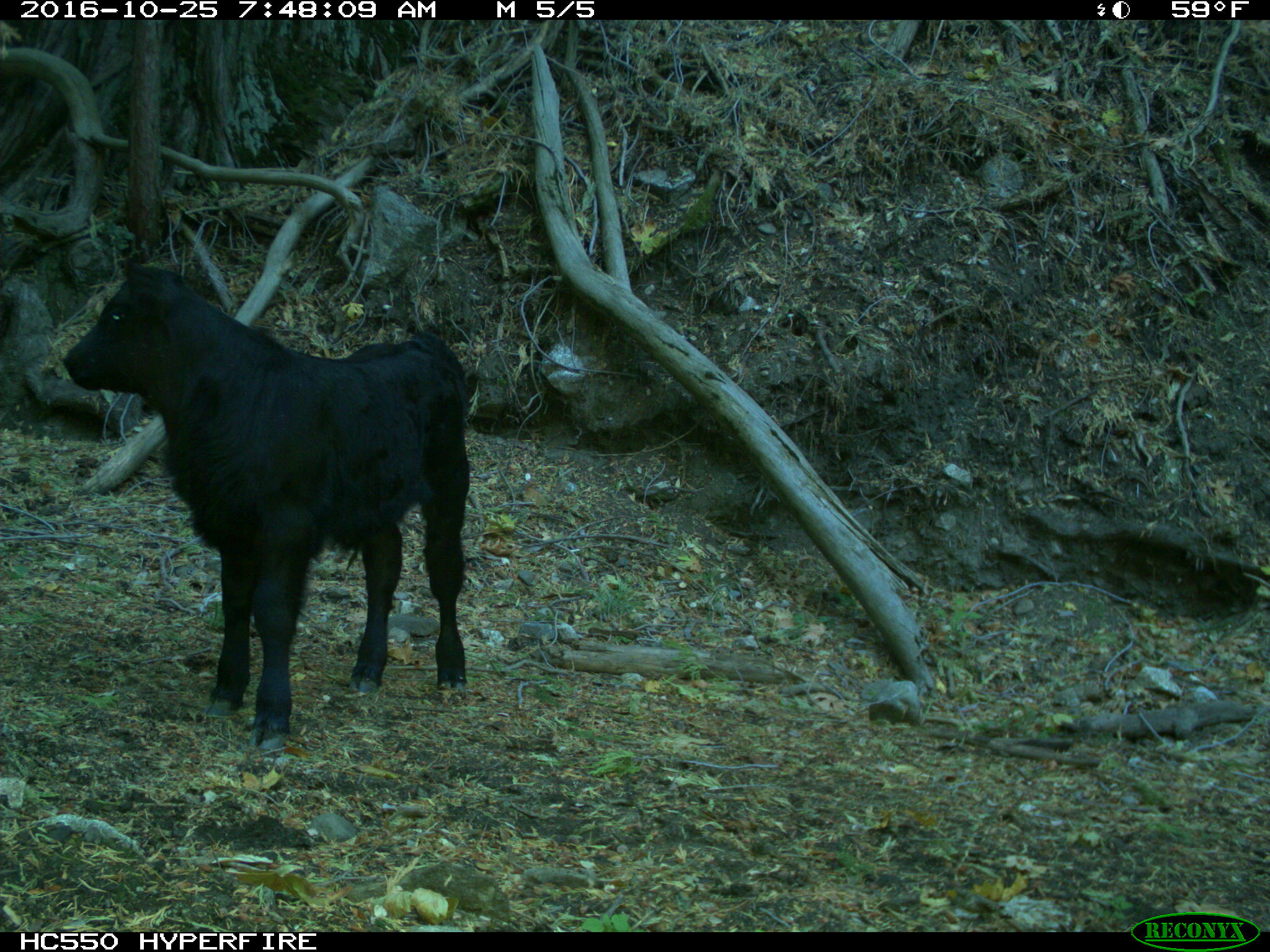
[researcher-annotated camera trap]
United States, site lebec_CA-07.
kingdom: Animalia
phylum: Chordata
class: Mammalia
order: Artiodactyla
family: Bovidae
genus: Bos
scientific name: Bos taurus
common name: domestic cow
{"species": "Bos taurus (domestic cow)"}